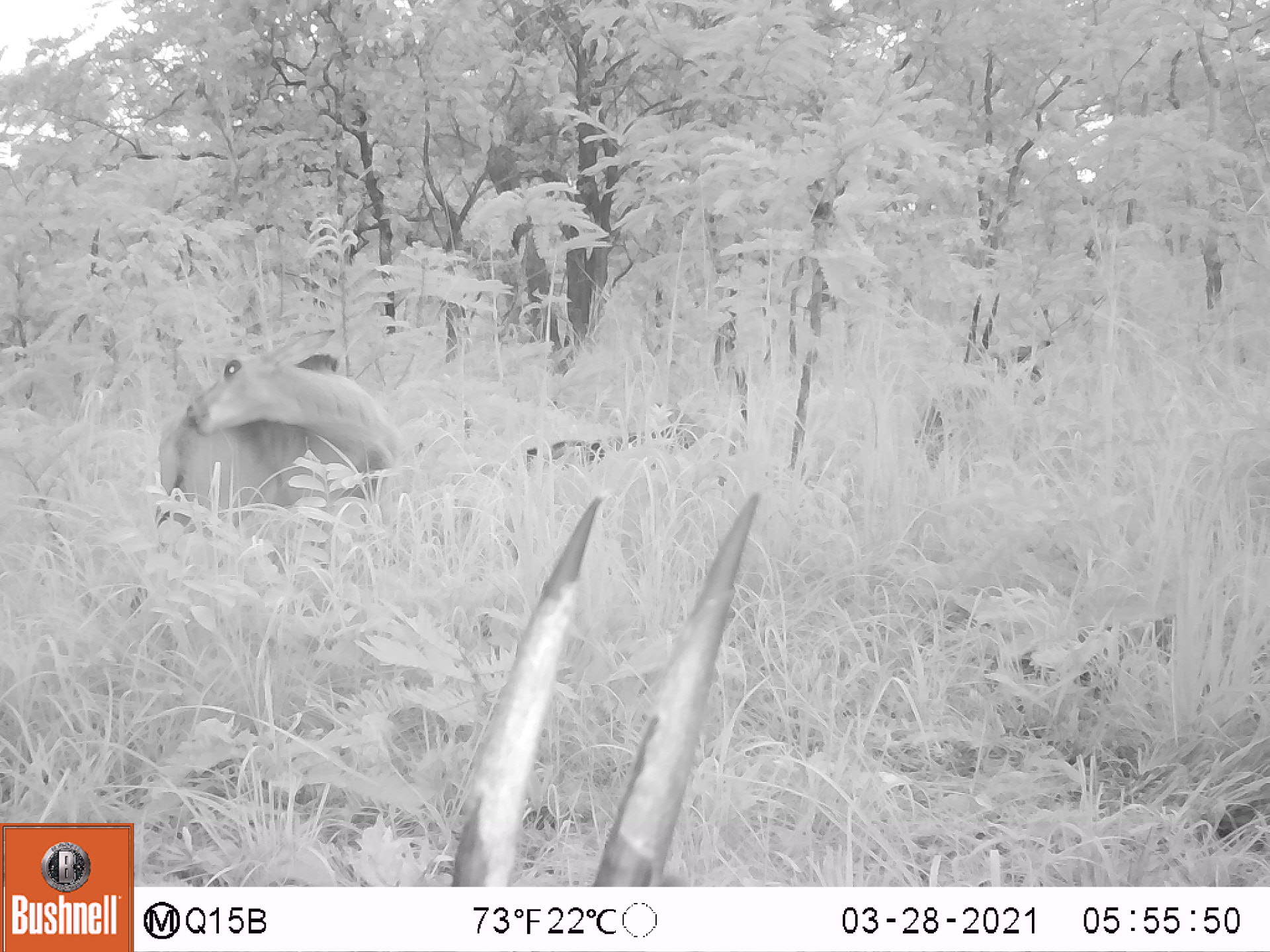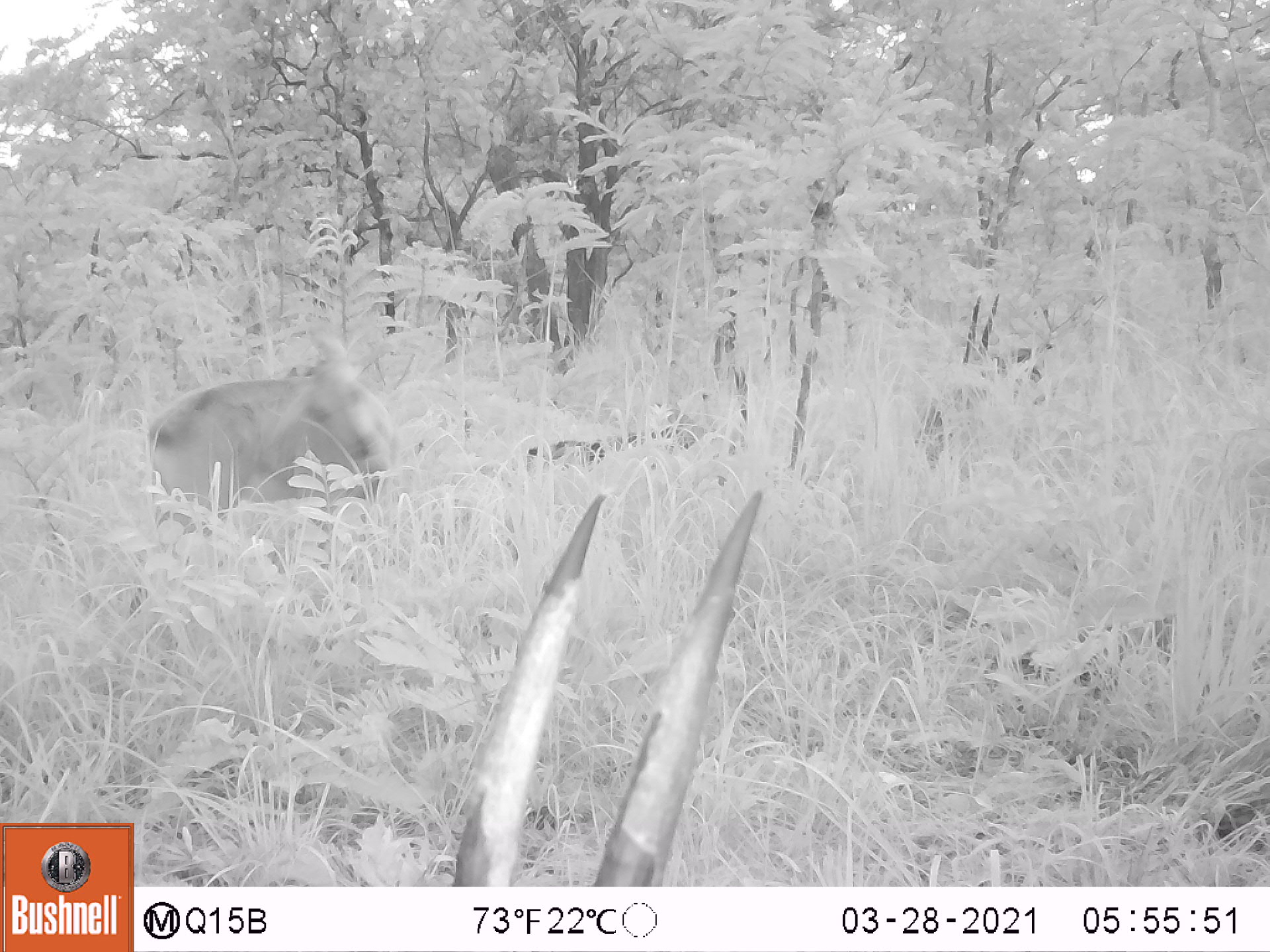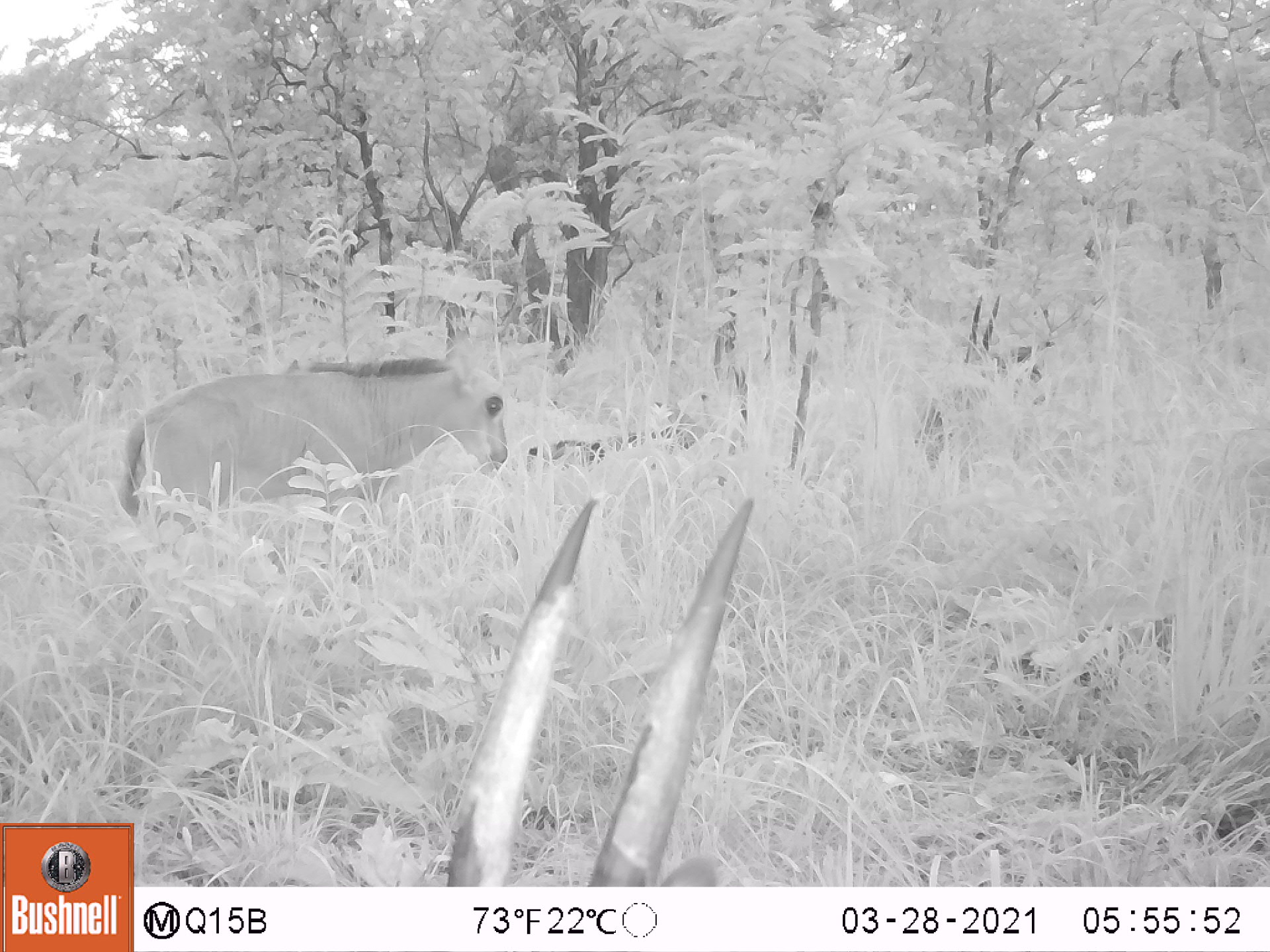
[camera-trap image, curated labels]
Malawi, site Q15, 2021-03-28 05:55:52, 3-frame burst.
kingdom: Animalia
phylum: Chordata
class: Mammalia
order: Artiodactyla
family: Bovidae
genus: Hippotragus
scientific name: Hippotragus niger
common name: sable antelope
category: sable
Sable (sable antelope) (Hippotragus niger), count 4.